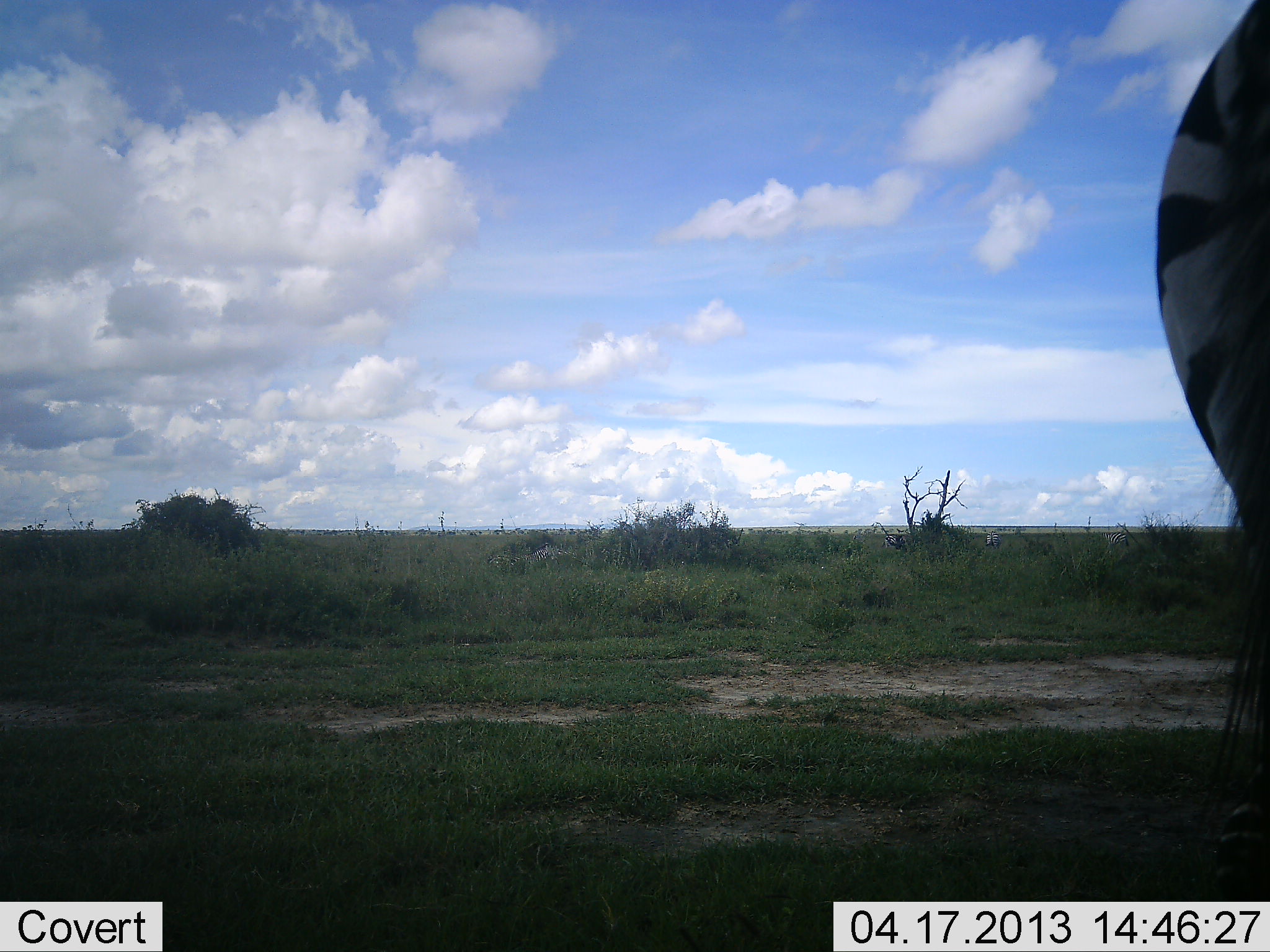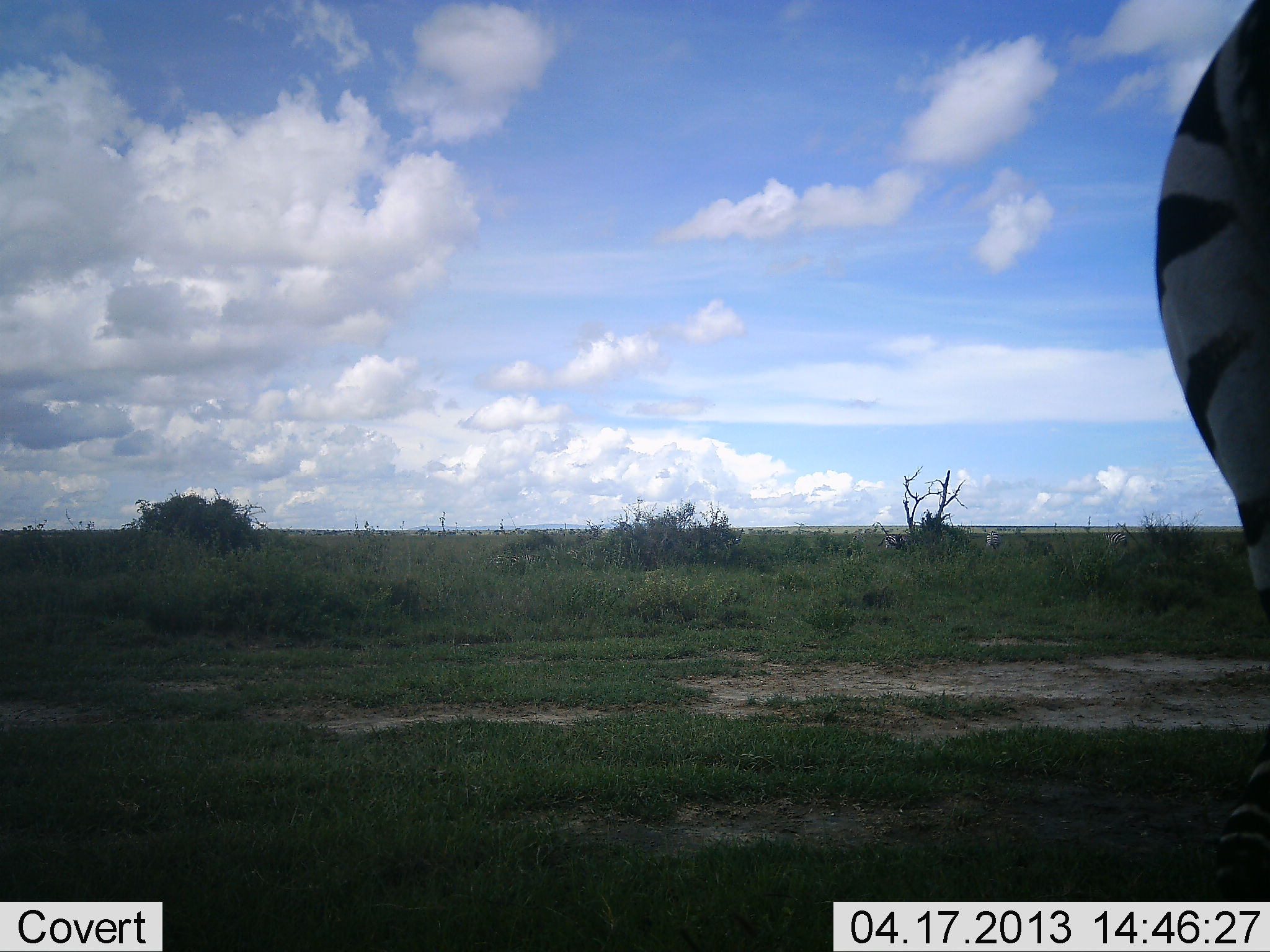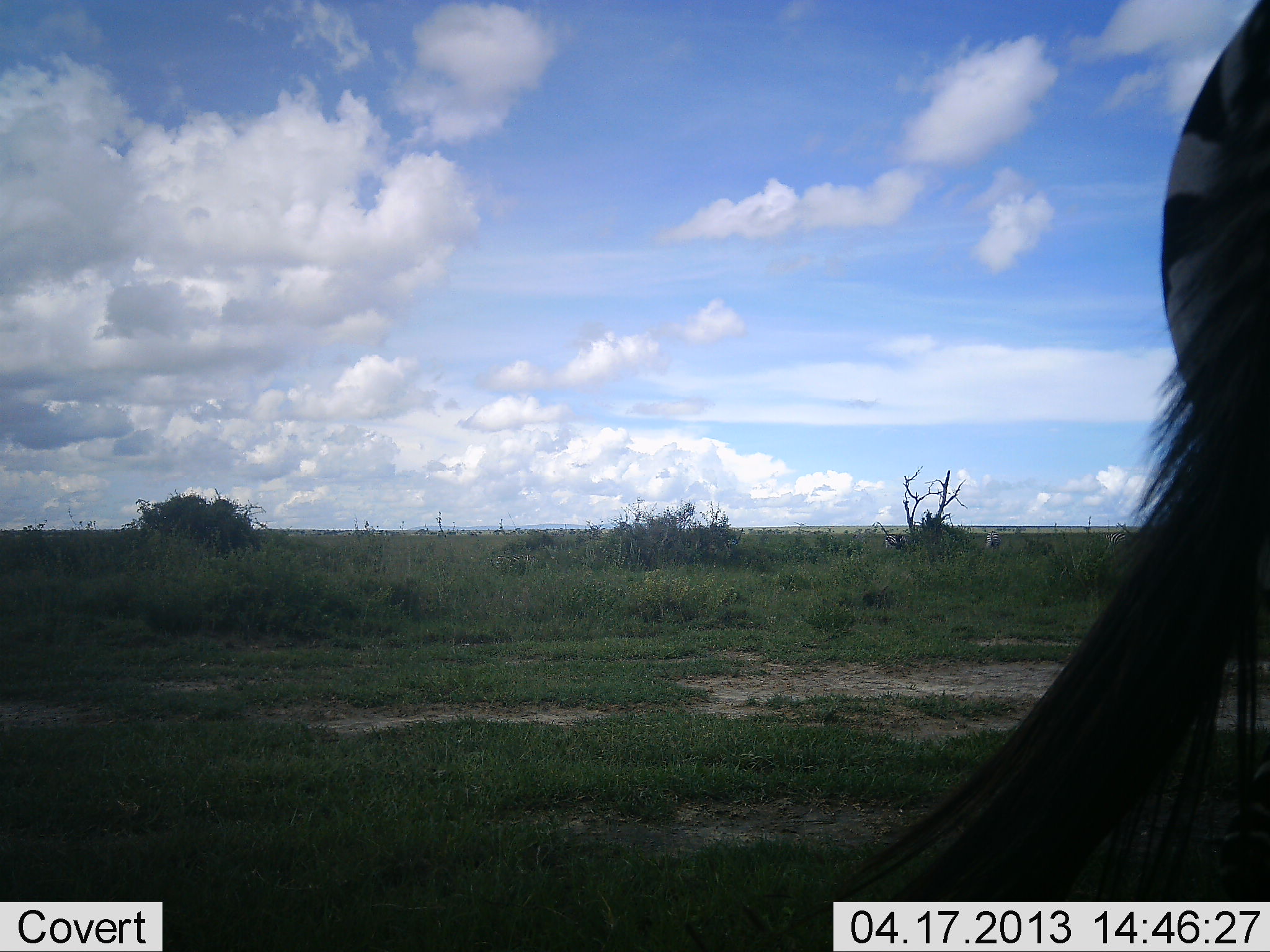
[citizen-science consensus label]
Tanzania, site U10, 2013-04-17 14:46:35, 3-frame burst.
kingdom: Animalia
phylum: Chordata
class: Mammalia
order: Perissodactyla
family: Equidae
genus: Equus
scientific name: Equus quagga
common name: plains zebra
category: zebra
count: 1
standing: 92%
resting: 0%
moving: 8%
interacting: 0%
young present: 0%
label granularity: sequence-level